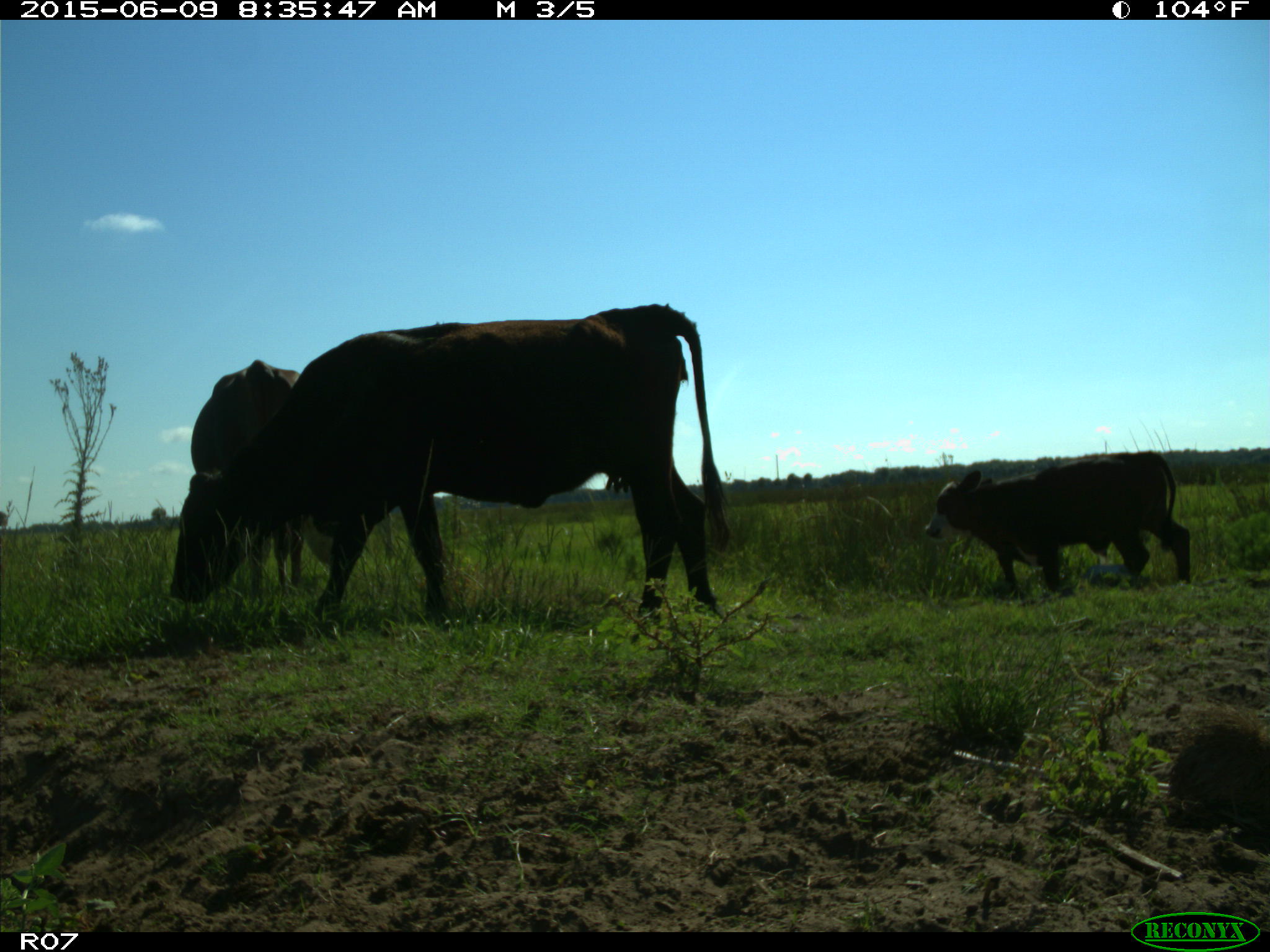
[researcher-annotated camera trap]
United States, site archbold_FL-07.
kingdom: Animalia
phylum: Chordata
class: Mammalia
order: Artiodactyla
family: Bovidae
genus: Bos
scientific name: Bos taurus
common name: domestic cow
Bos taurus (domestic cow).